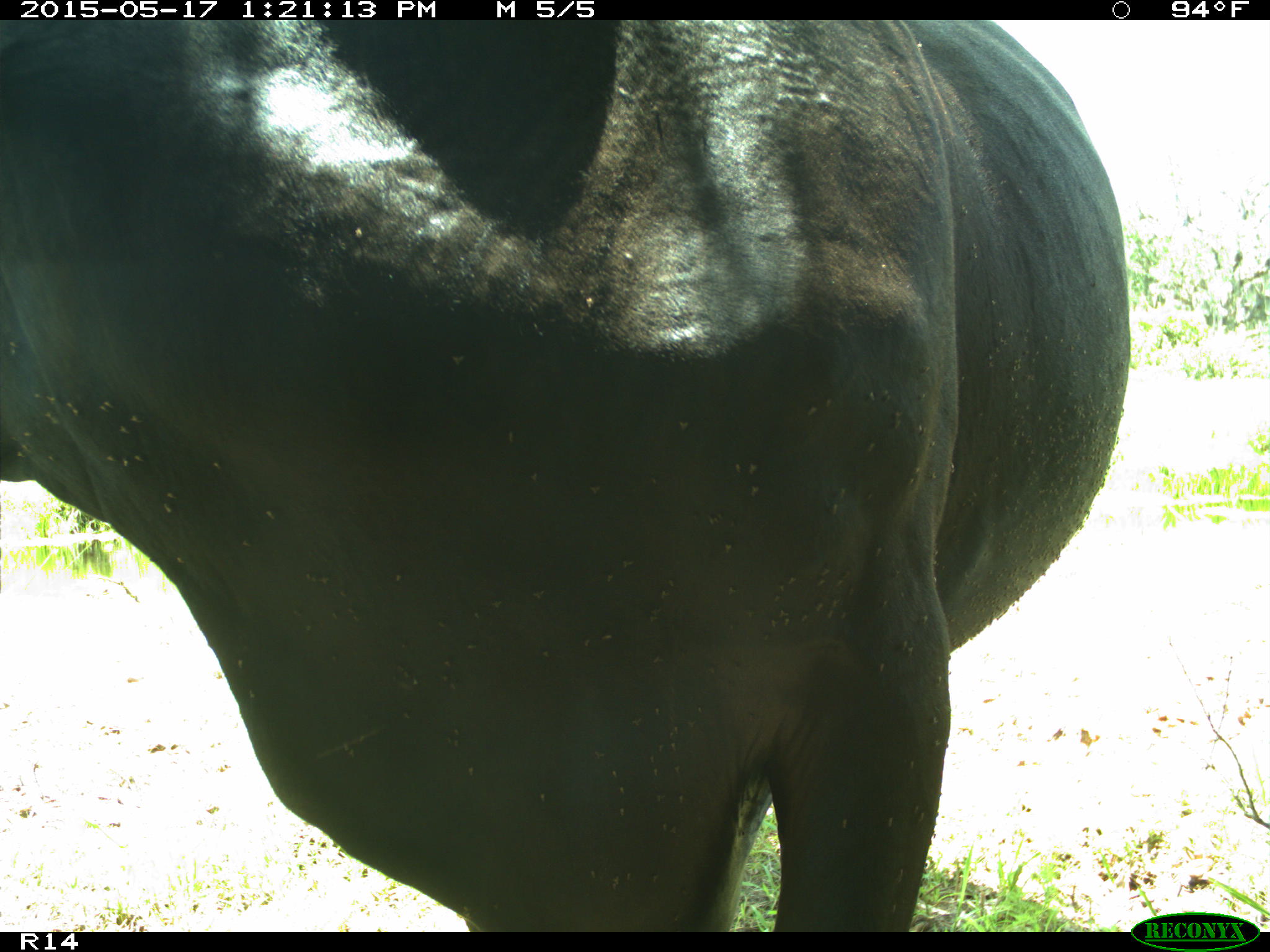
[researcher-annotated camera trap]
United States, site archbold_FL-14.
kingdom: Animalia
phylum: Chordata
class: Mammalia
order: Artiodactyla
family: Bovidae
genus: Bos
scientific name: Bos taurus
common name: domestic cow